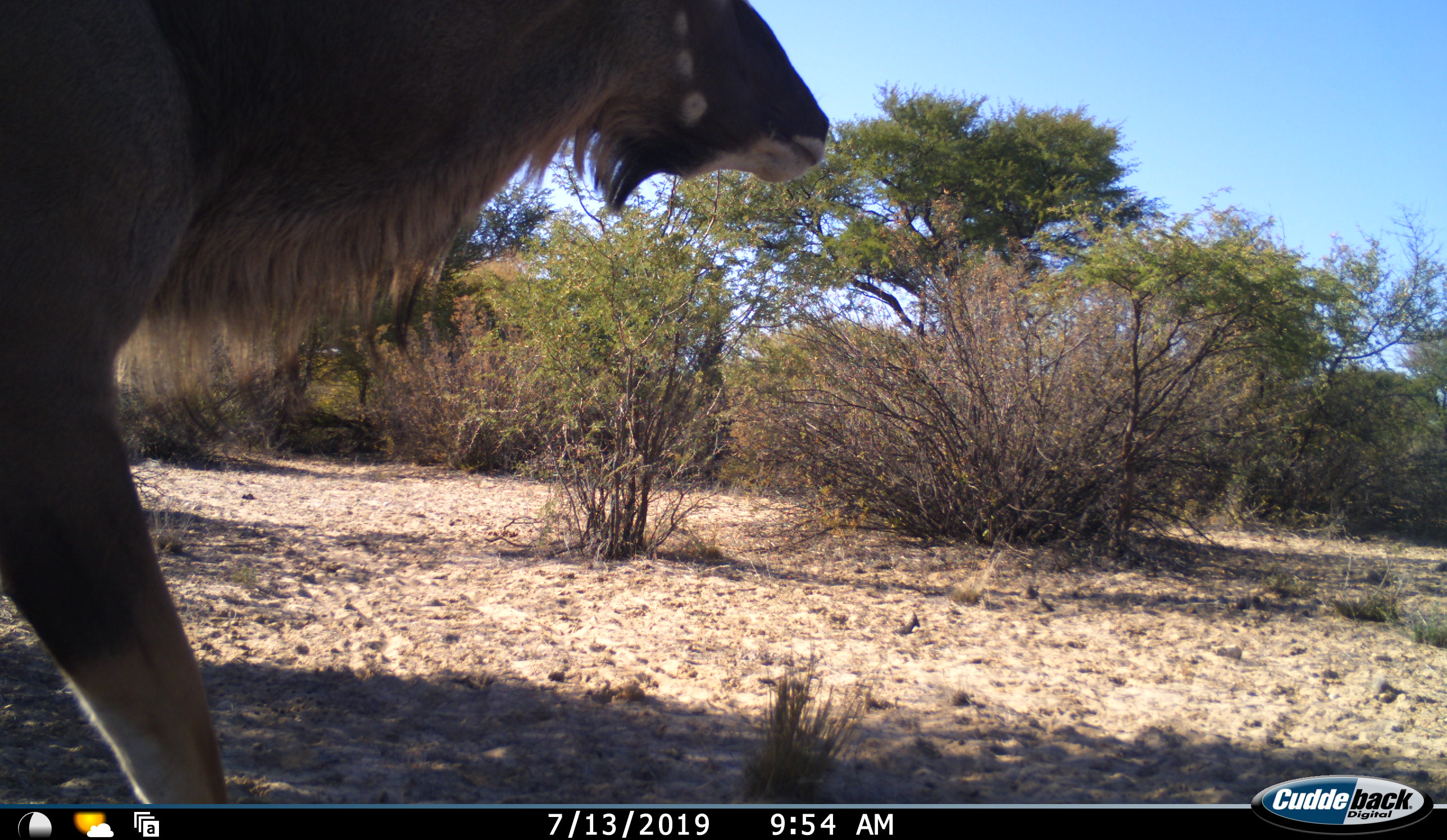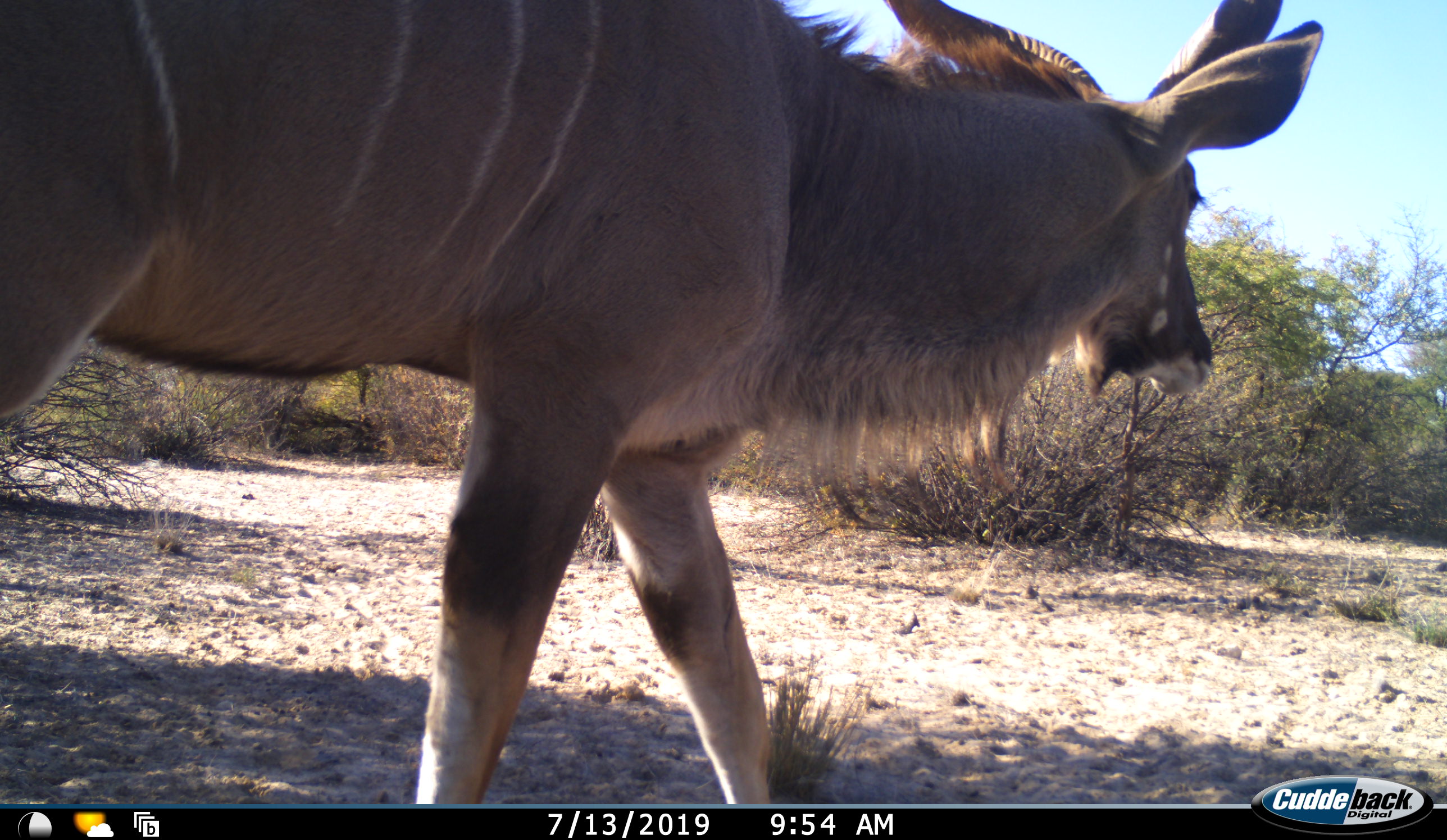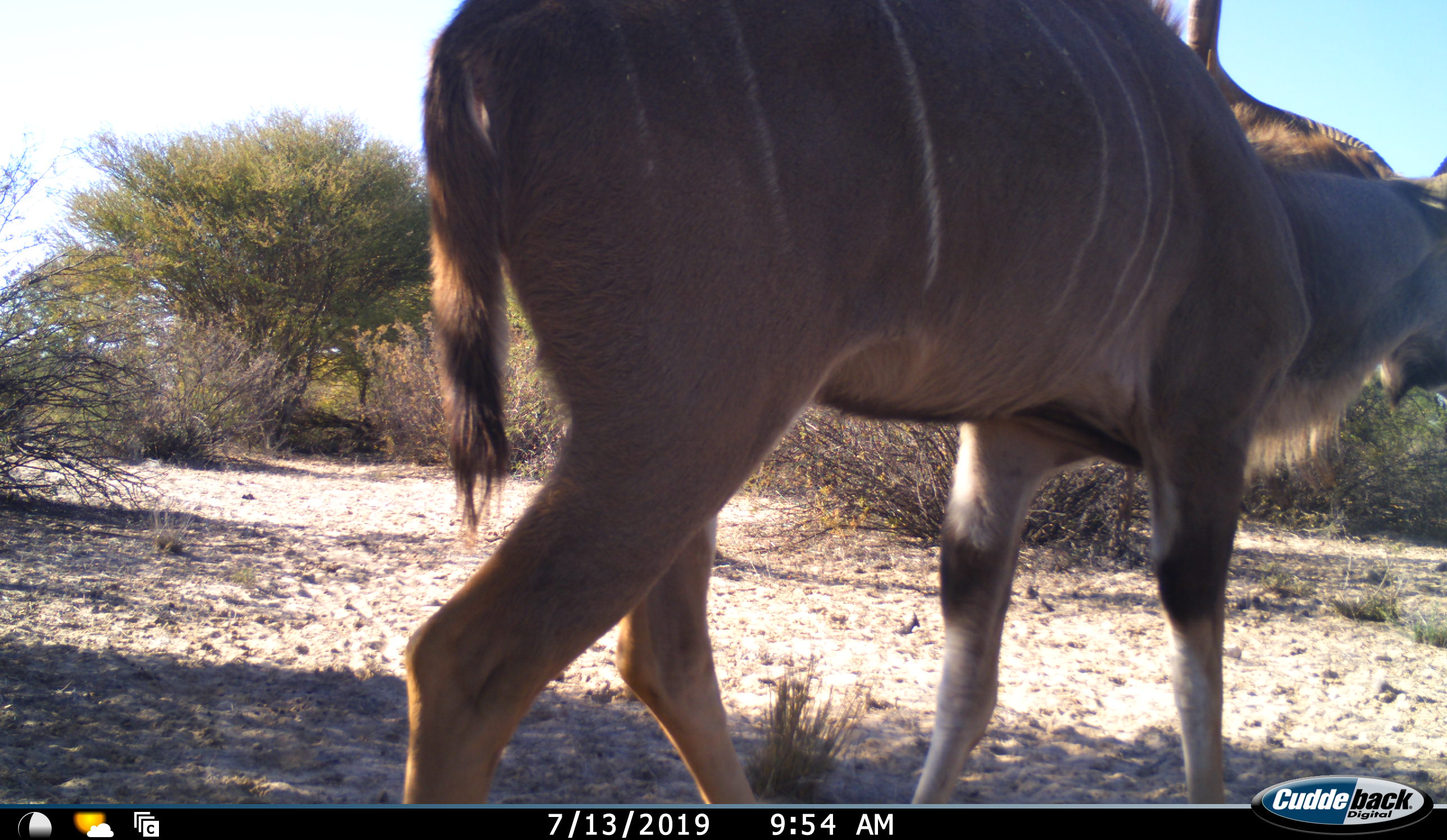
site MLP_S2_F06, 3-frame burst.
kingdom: Animalia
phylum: Chordata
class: Mammalia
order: Artiodactyla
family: Bovidae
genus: Tragelaphus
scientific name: Tragelaphus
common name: kudu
Kudu (Tragelaphus), count 1. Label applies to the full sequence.